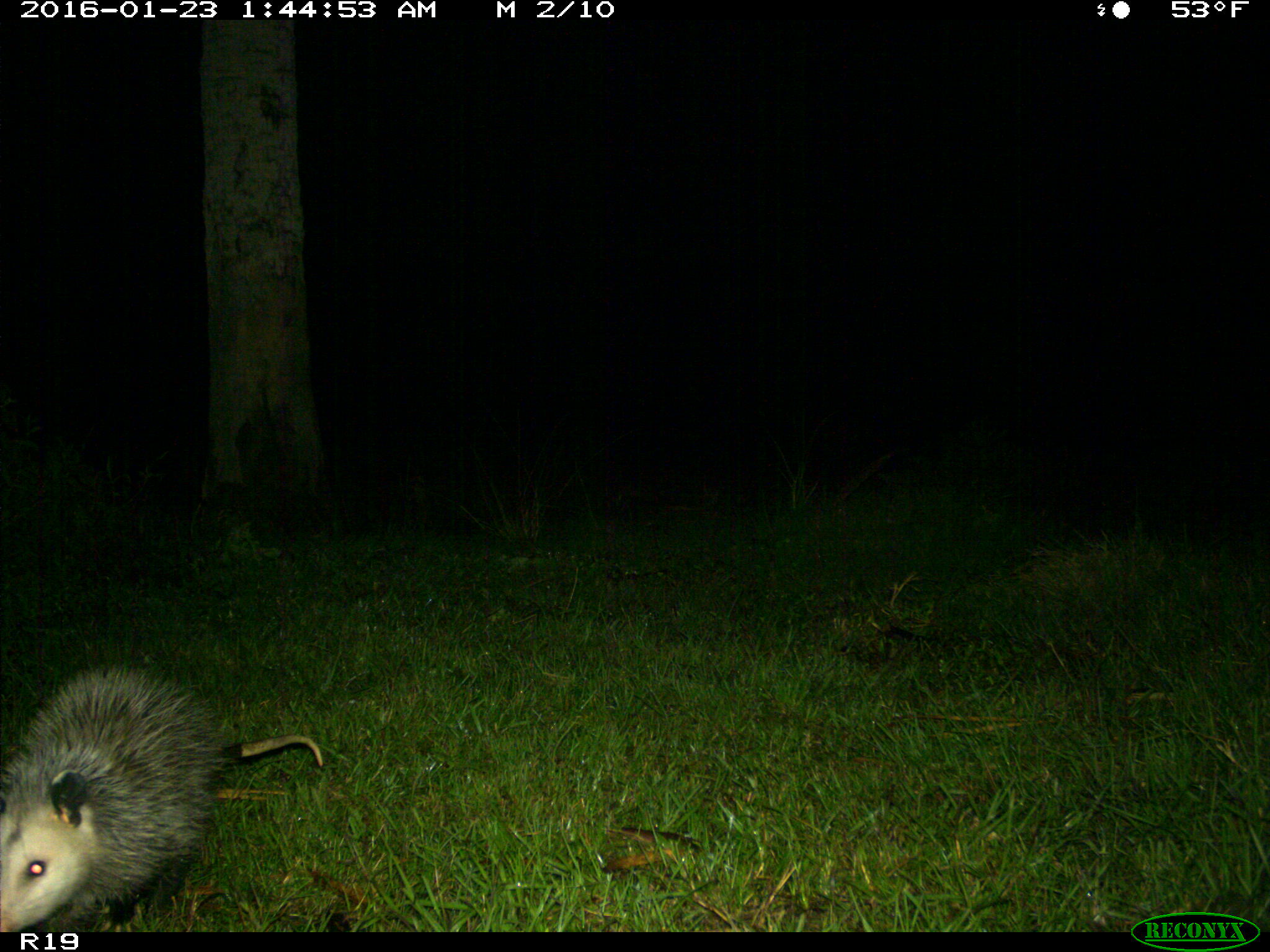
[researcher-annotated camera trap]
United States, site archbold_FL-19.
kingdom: Animalia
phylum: Chordata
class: Mammalia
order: Didelphimorphia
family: Didelphidae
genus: Didelphis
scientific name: Didelphis virginiana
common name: virginia opossum